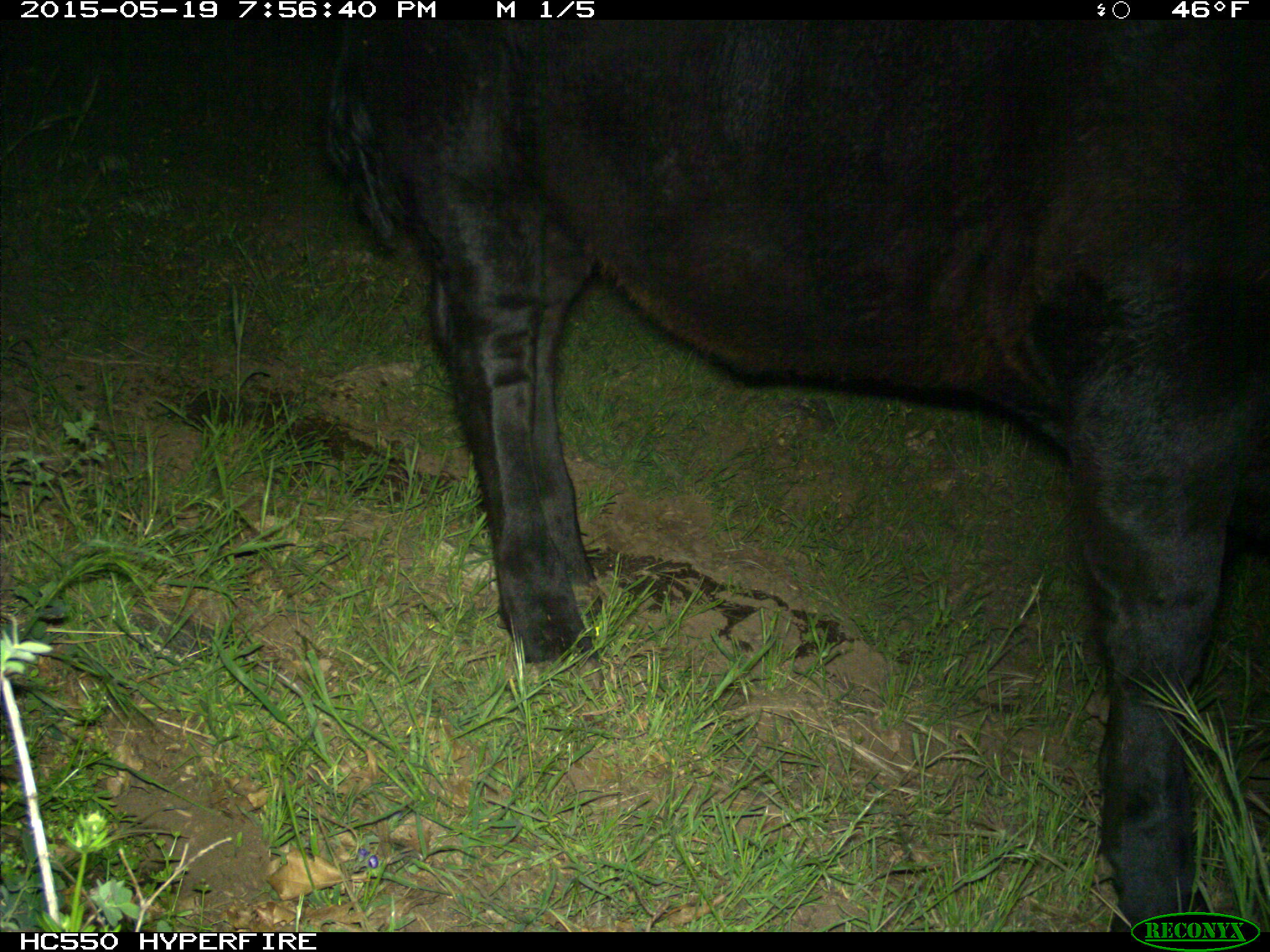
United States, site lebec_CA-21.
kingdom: Animalia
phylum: Chordata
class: Mammalia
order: Artiodactyla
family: Bovidae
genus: Bos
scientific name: Bos taurus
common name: domestic cow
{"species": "Bos taurus (domestic cow)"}